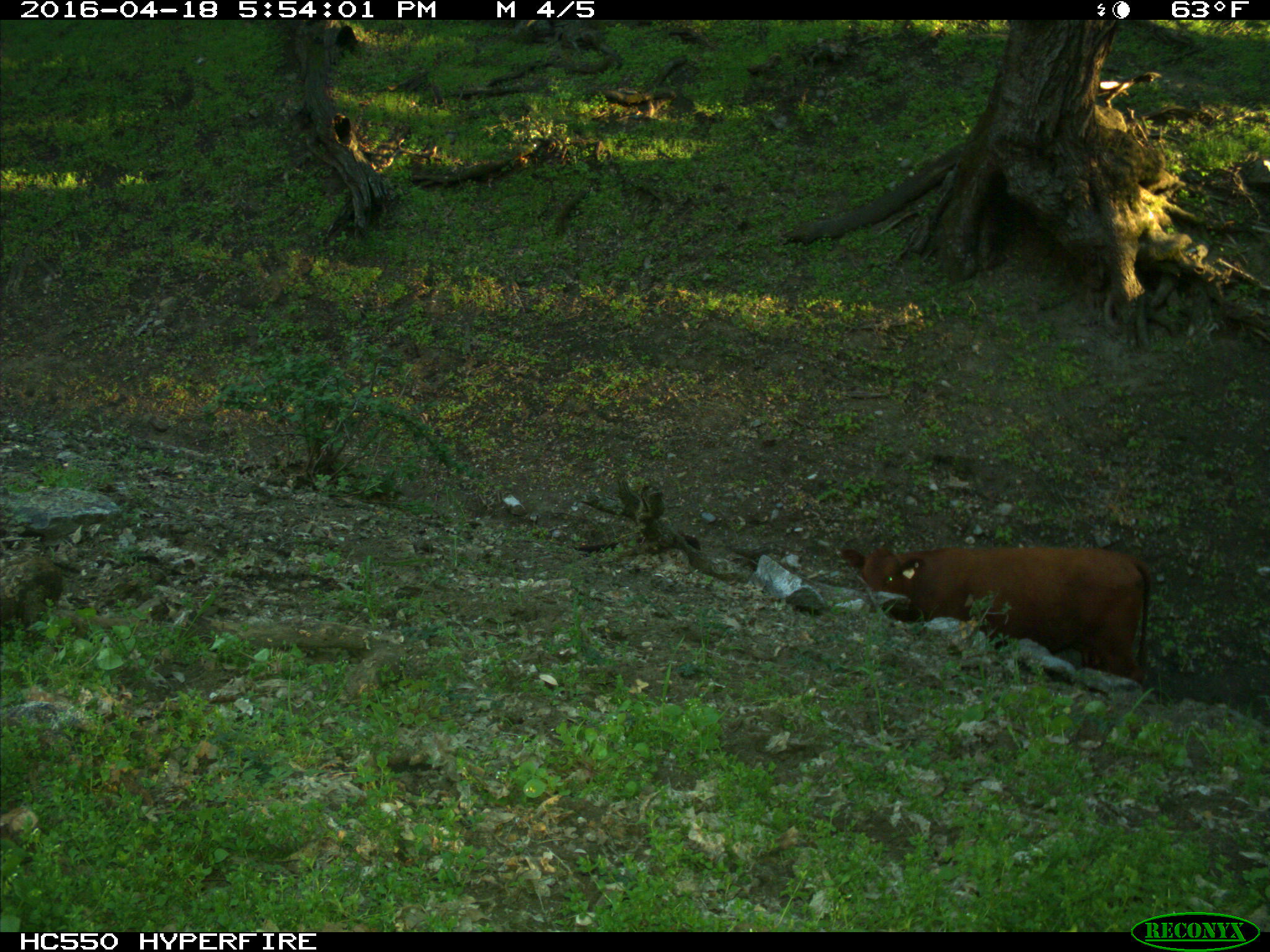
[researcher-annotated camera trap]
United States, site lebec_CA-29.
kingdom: Animalia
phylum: Chordata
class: Mammalia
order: Artiodactyla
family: Bovidae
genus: Bos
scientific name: Bos taurus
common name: domestic cow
Bos taurus (domestic cow).